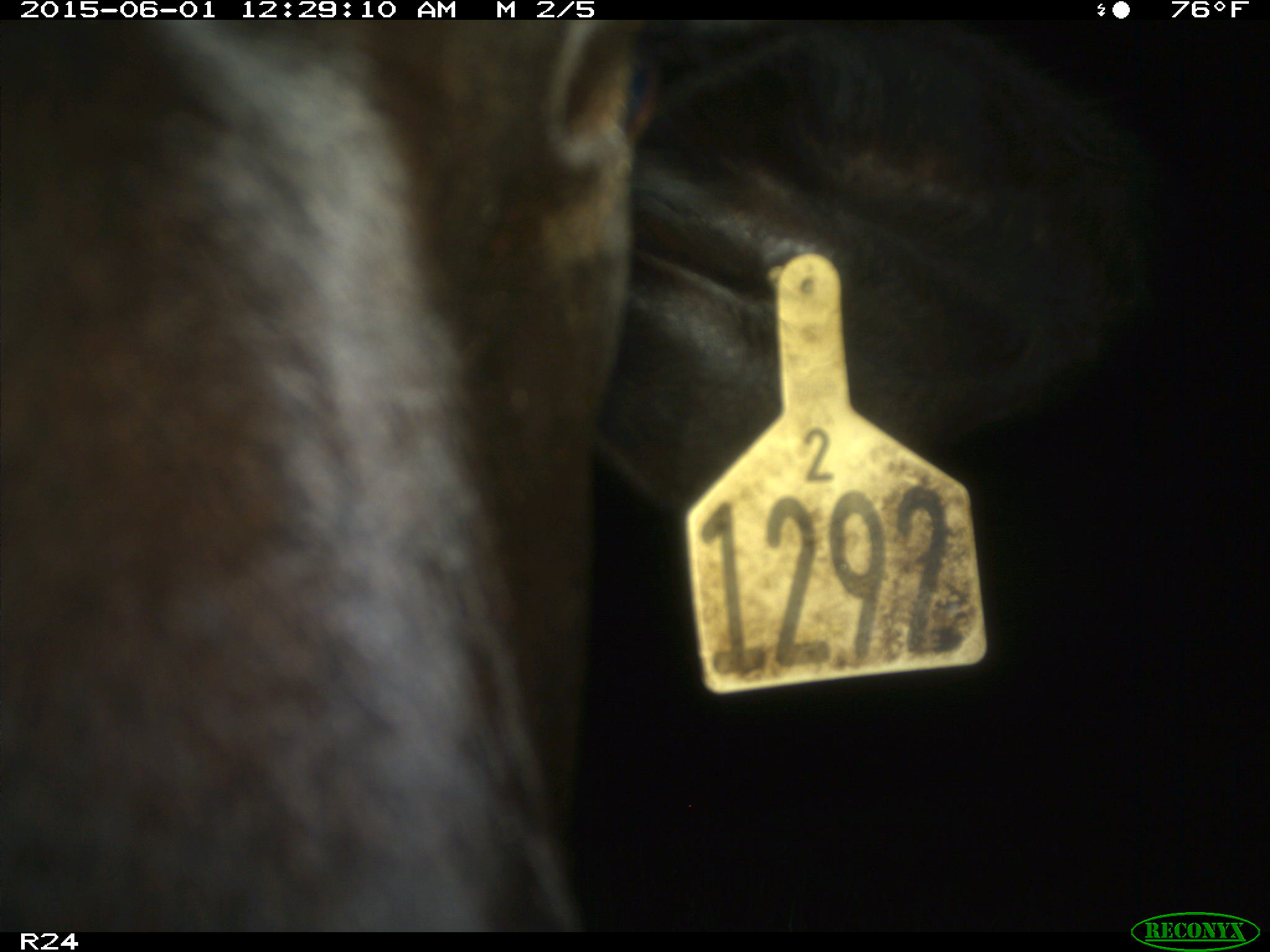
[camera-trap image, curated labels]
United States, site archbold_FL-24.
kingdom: Animalia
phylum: Chordata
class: Mammalia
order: Artiodactyla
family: Bovidae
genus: Bos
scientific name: Bos taurus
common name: domestic cow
Bos taurus (domestic cow).